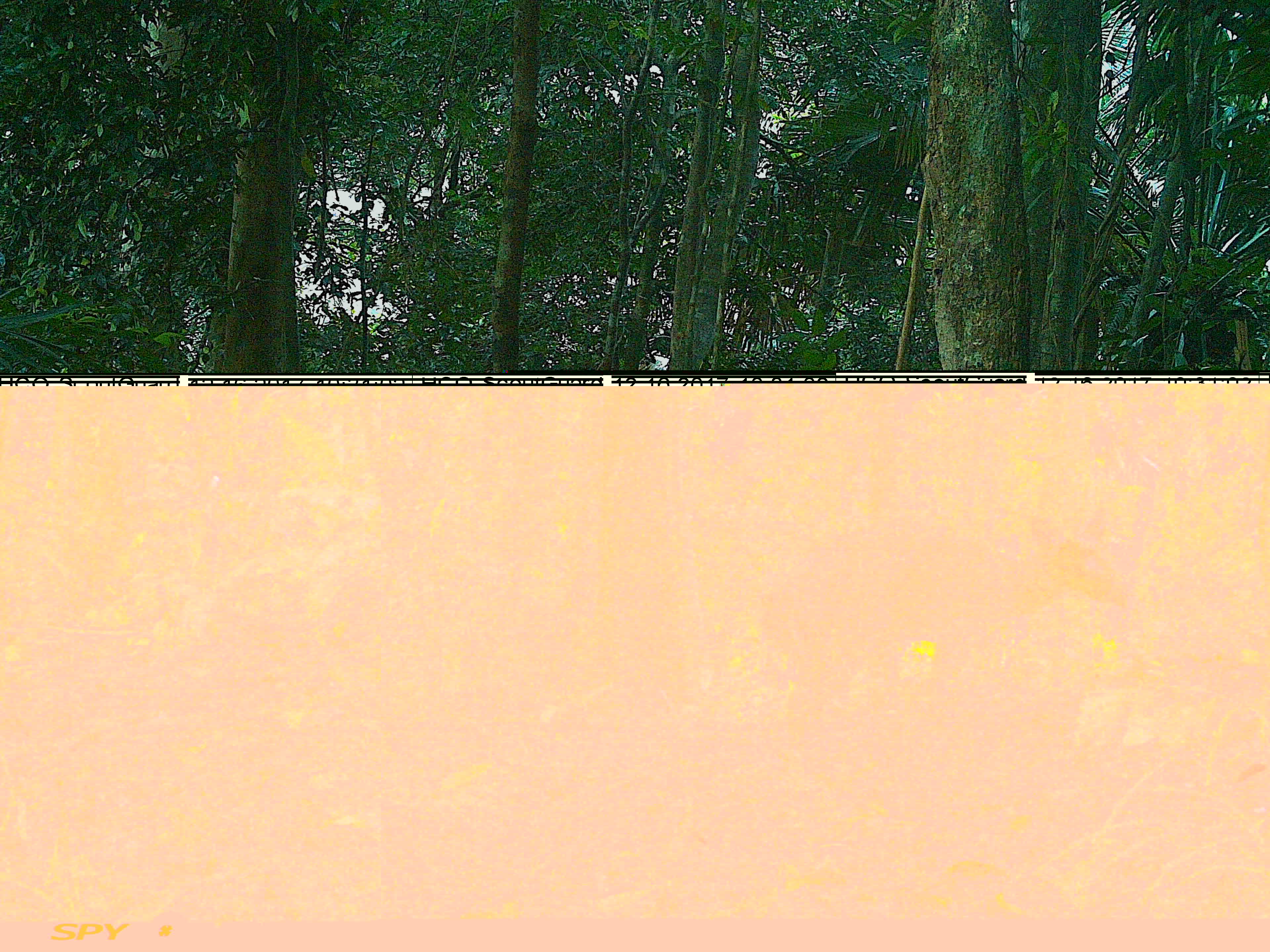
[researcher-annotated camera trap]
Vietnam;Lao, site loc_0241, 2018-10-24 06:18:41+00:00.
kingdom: Animalia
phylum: Chordata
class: Mammalia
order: Artiodactyla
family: Cervidae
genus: Muntiacus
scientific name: Muntiacus vuquangensis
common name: large-antlered muntjac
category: large antlered muntjac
Large antlered muntjac (large-antlered muntjac) (Muntiacus vuquangensis). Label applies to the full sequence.